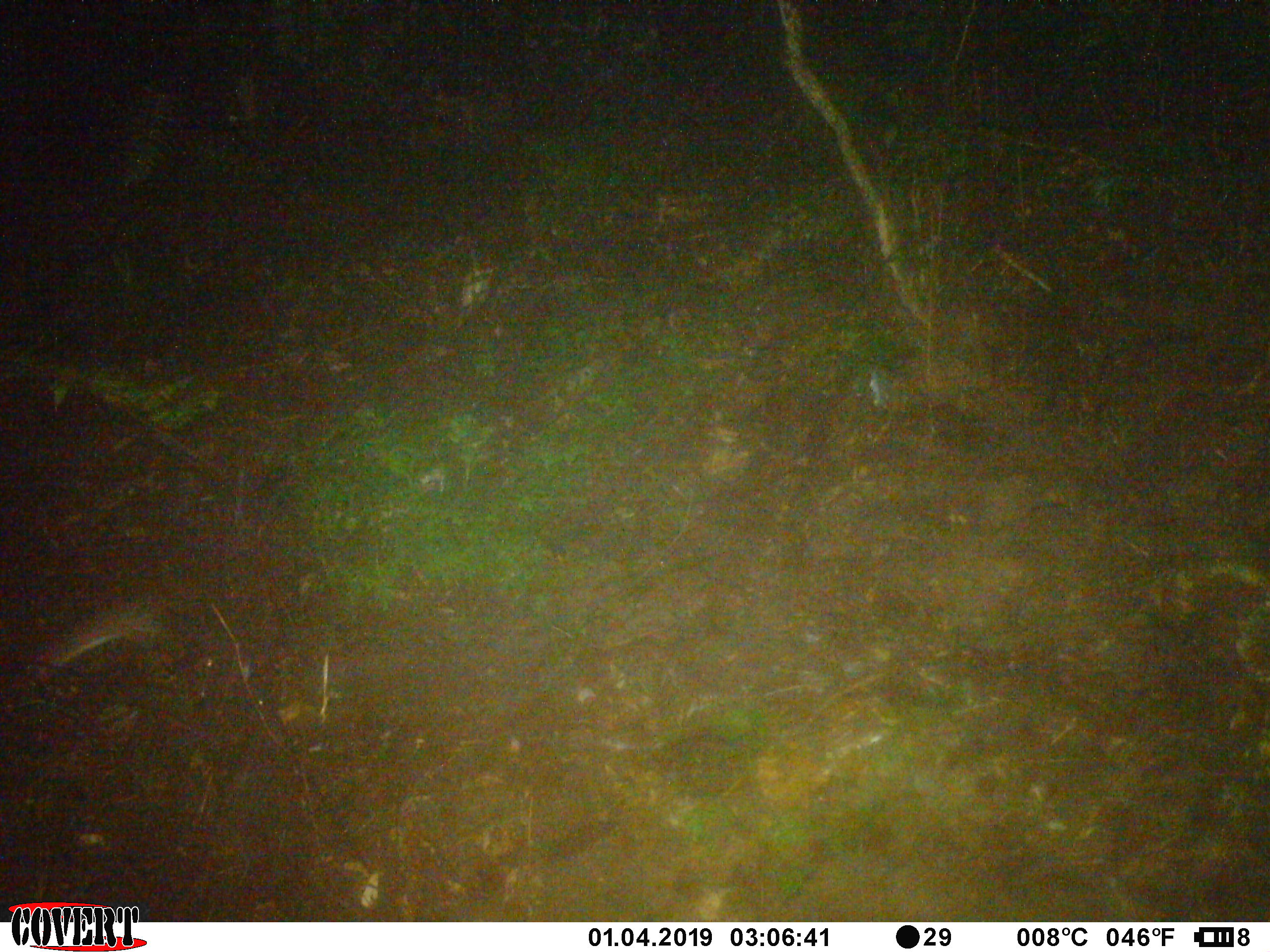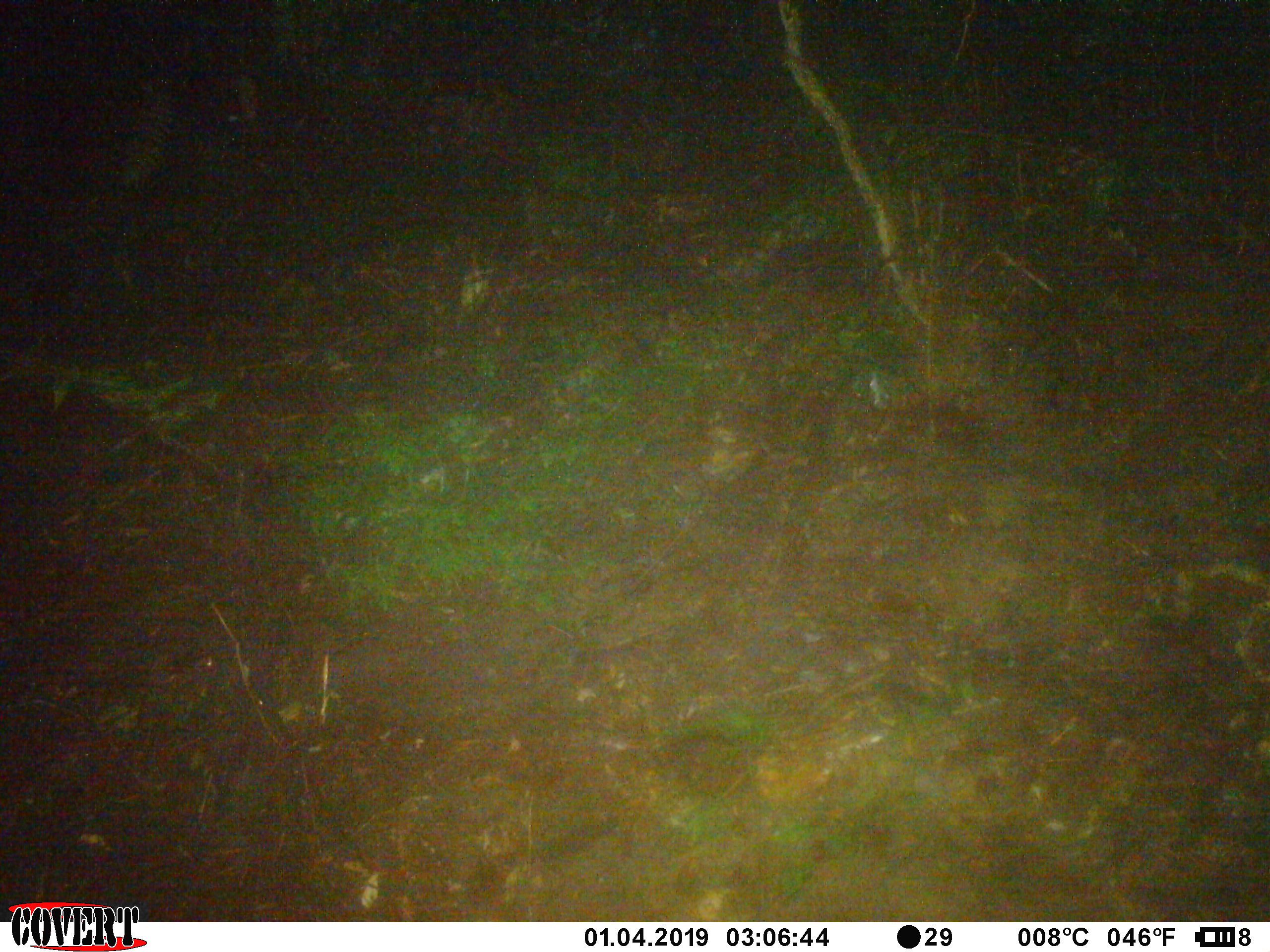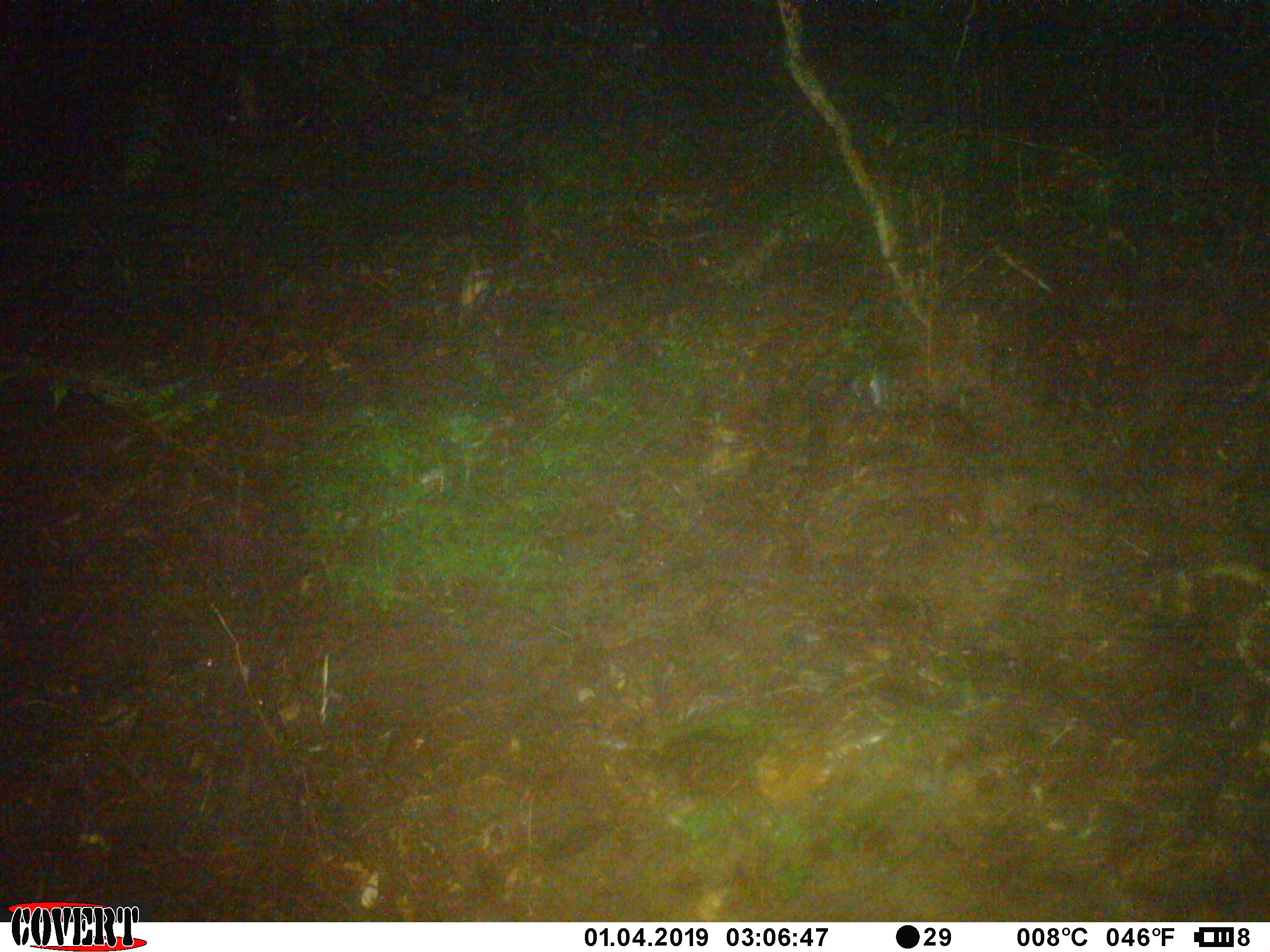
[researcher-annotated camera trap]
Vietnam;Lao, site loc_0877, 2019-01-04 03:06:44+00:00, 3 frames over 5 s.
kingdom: Animalia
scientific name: Animalia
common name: animal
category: unidentified small animal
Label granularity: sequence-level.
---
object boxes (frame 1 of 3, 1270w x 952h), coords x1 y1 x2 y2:
unidentified small animal: 19 602 162 671